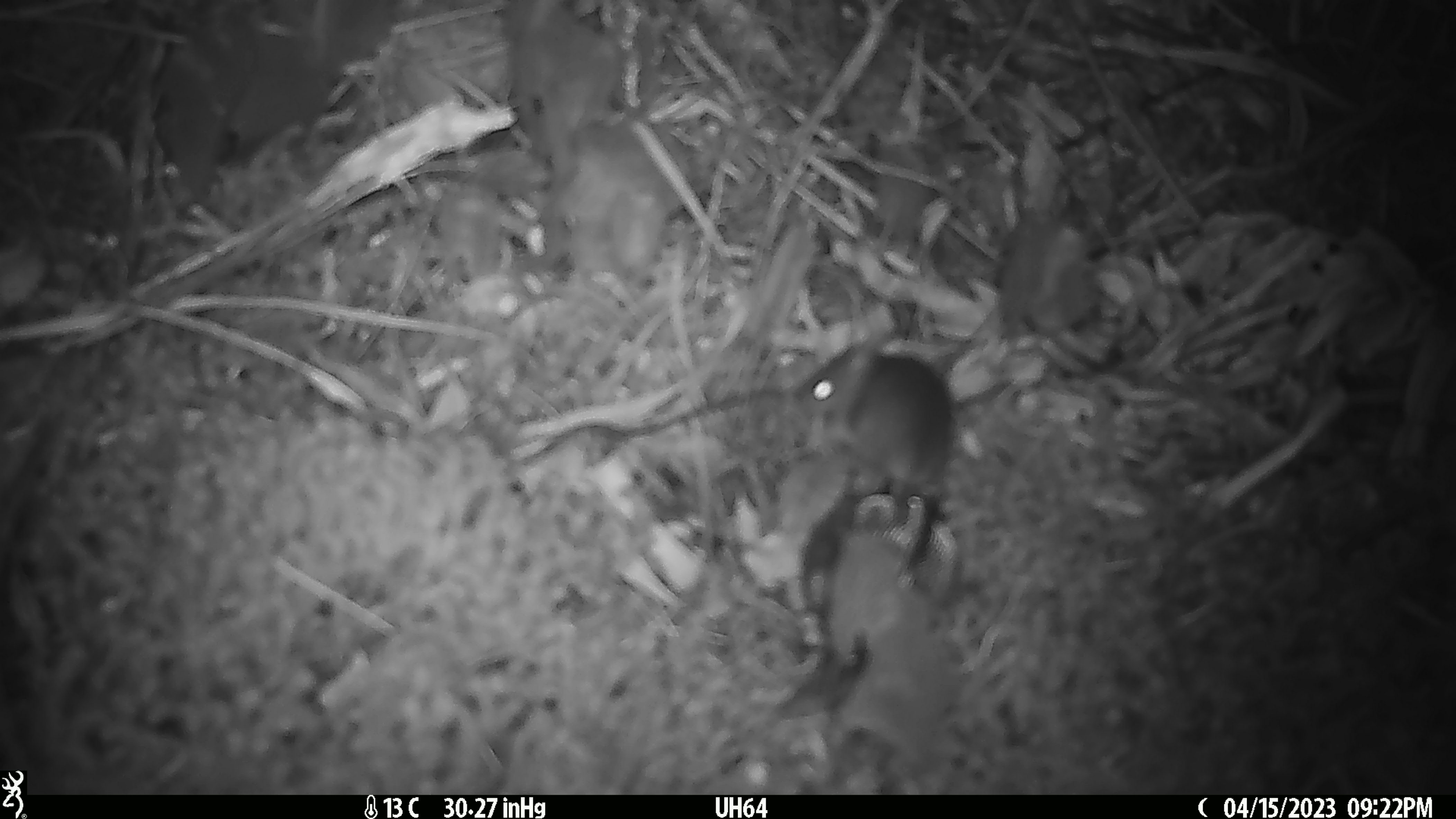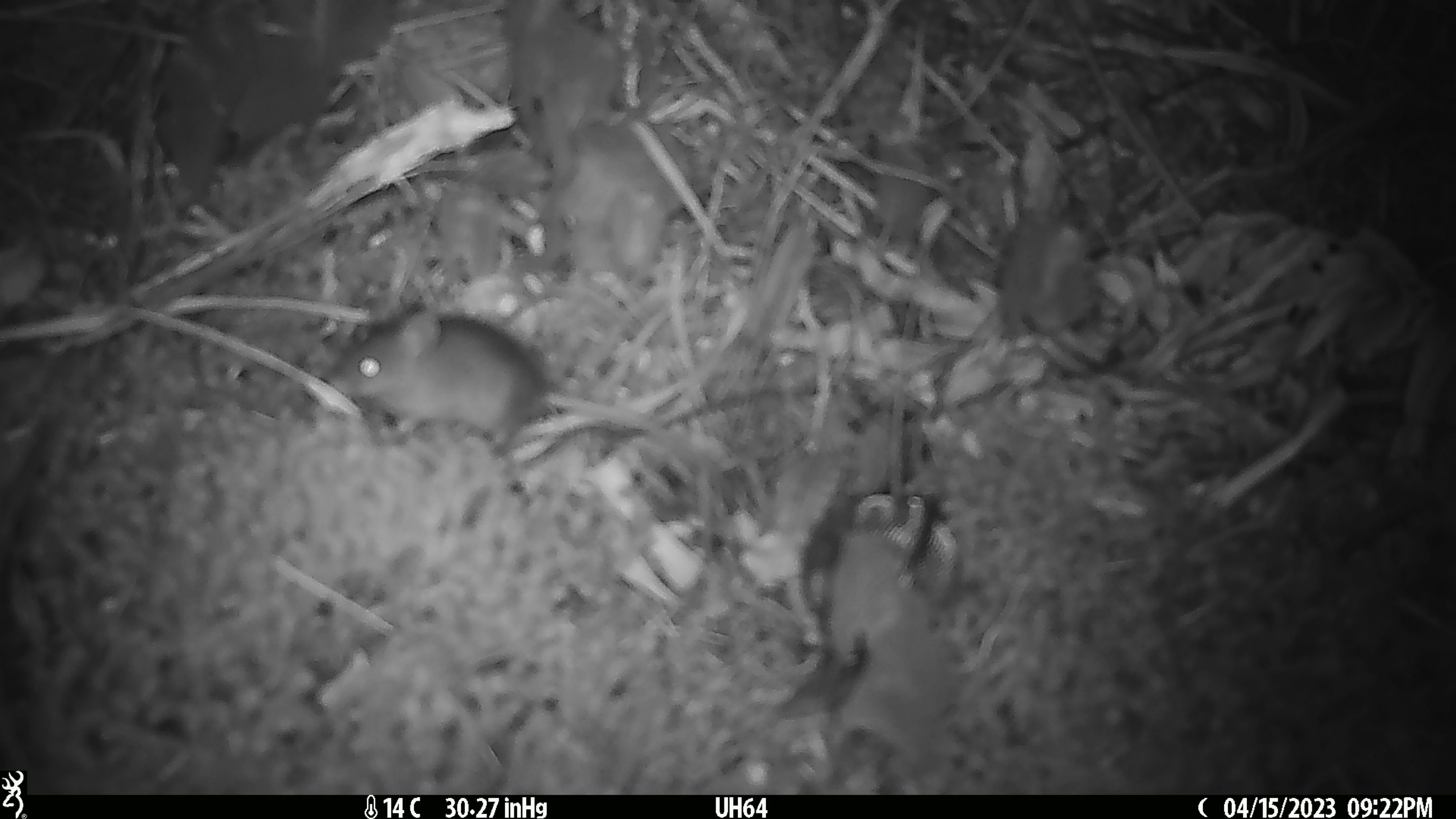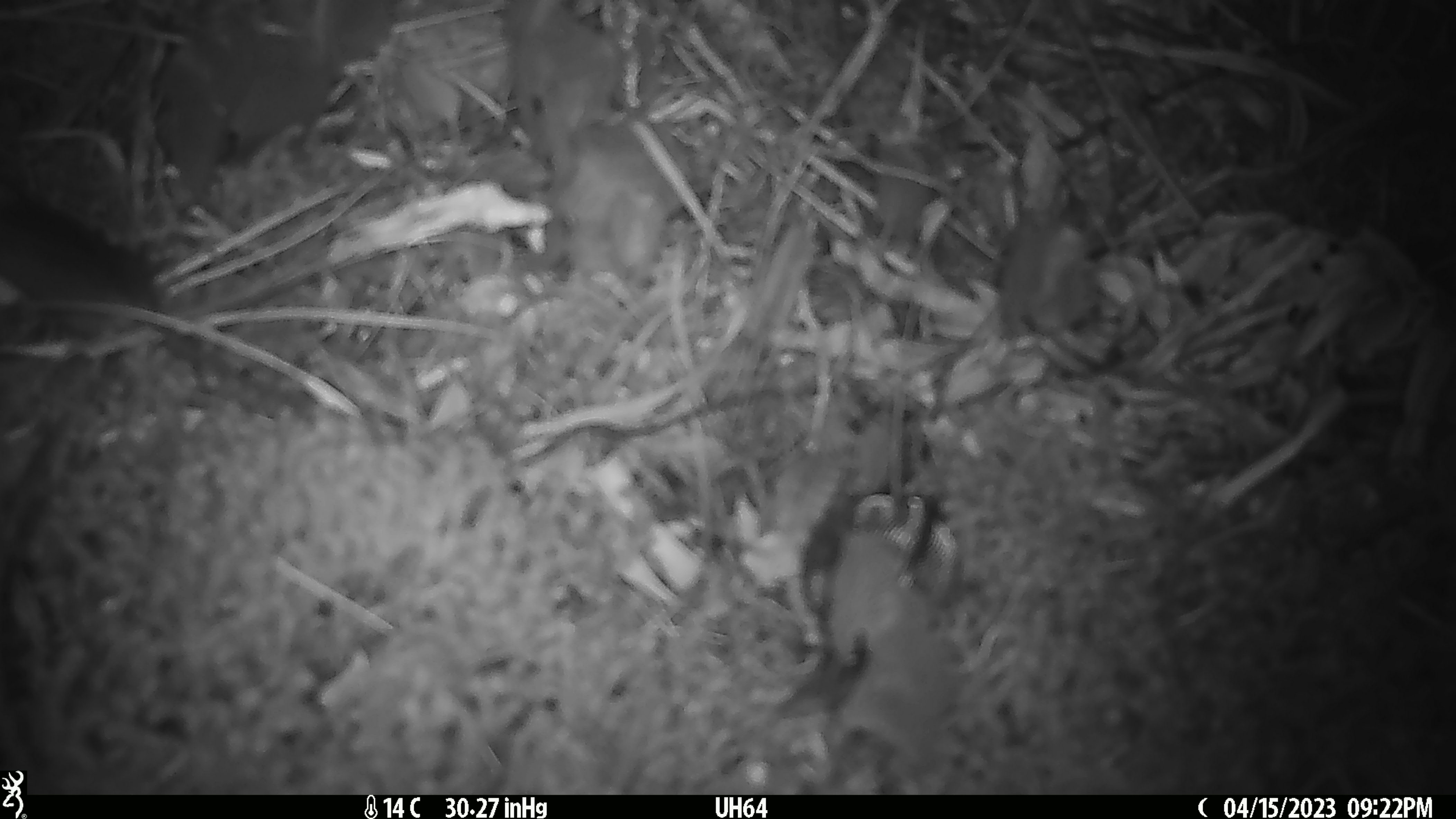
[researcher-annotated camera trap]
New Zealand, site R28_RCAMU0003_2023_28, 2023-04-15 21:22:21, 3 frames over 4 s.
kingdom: Animalia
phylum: Chordata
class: Mammalia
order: Rodentia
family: Muridae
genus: Mus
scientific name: Mus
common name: mouse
Mouse (Mus).